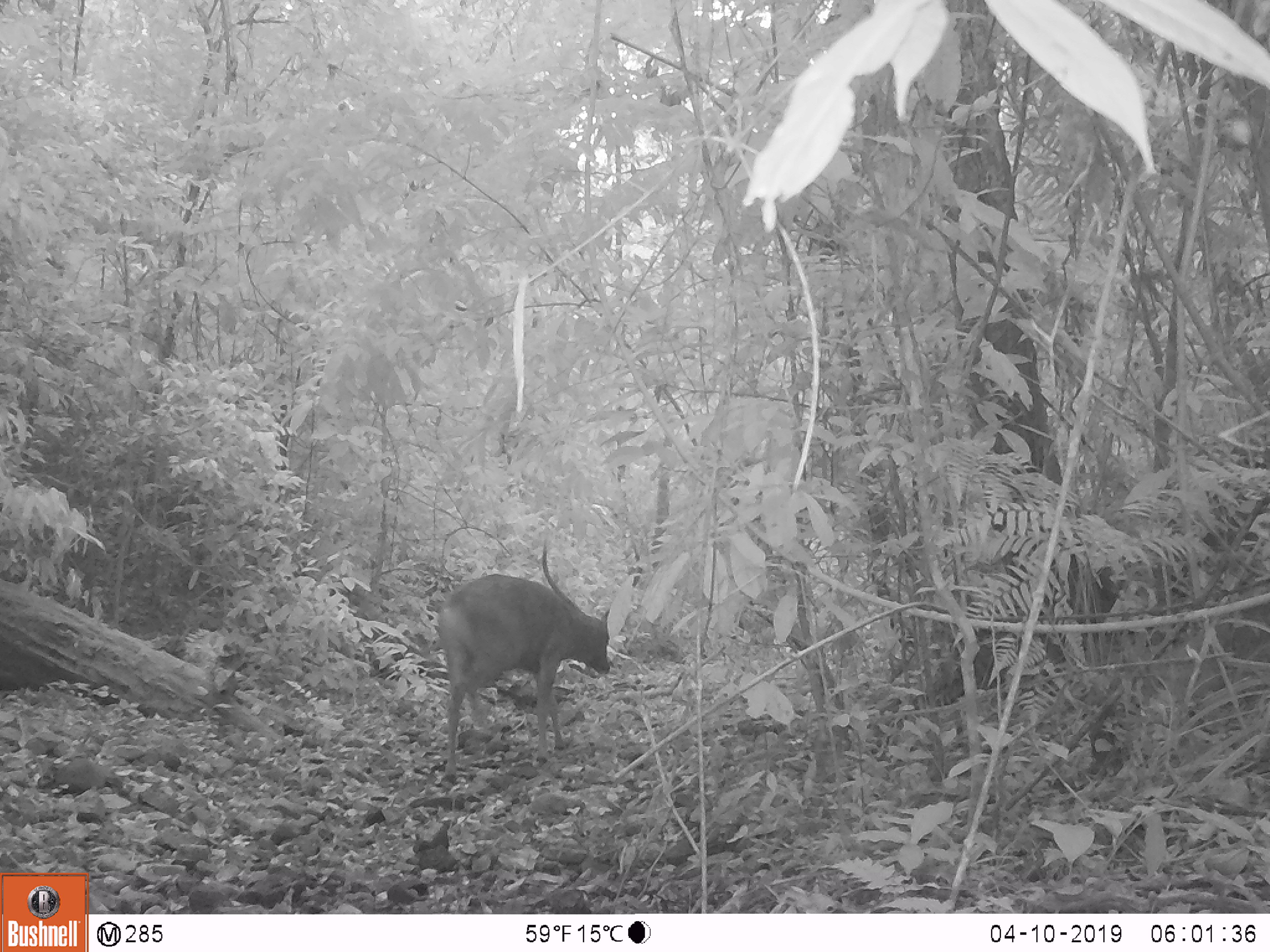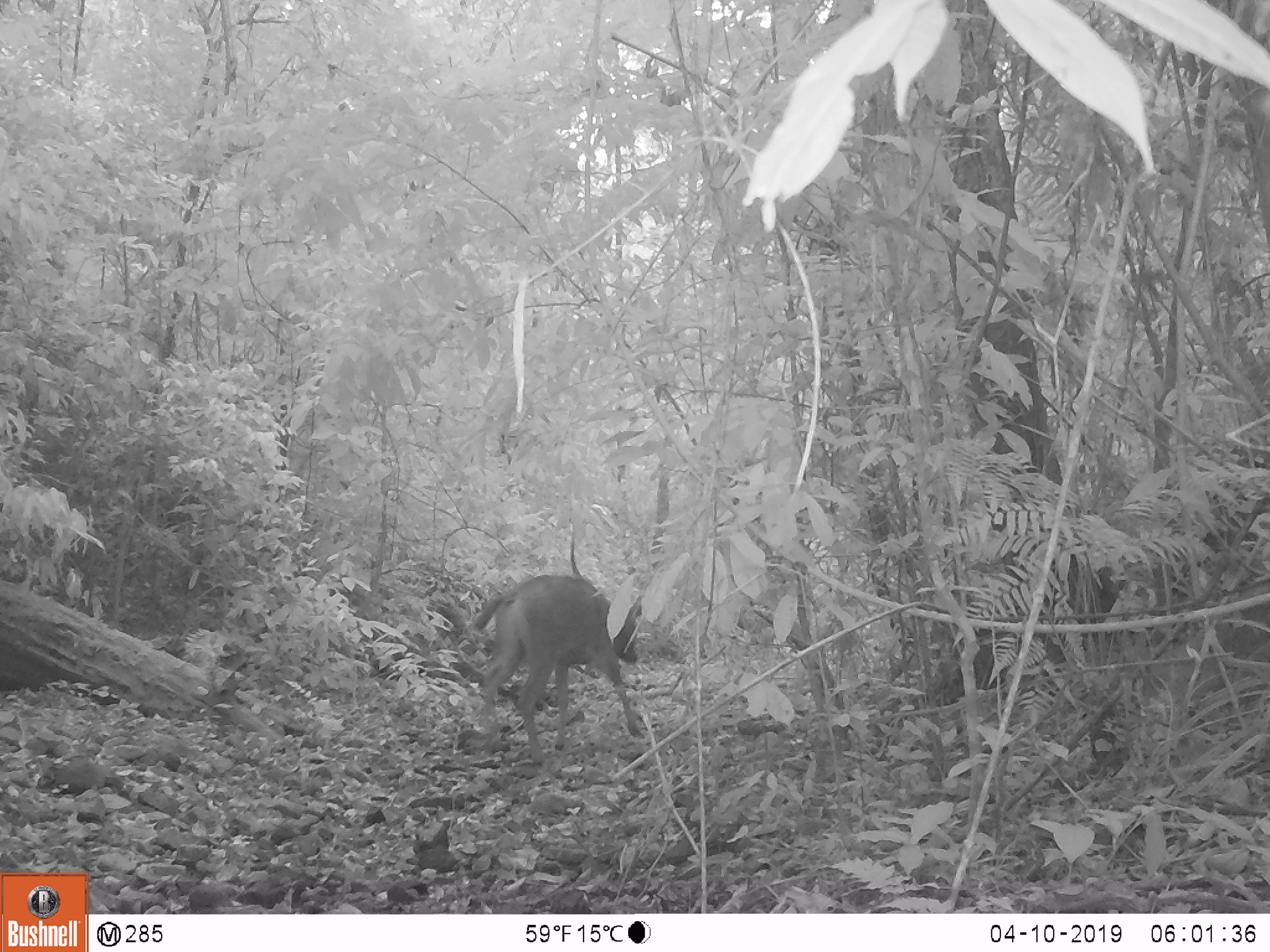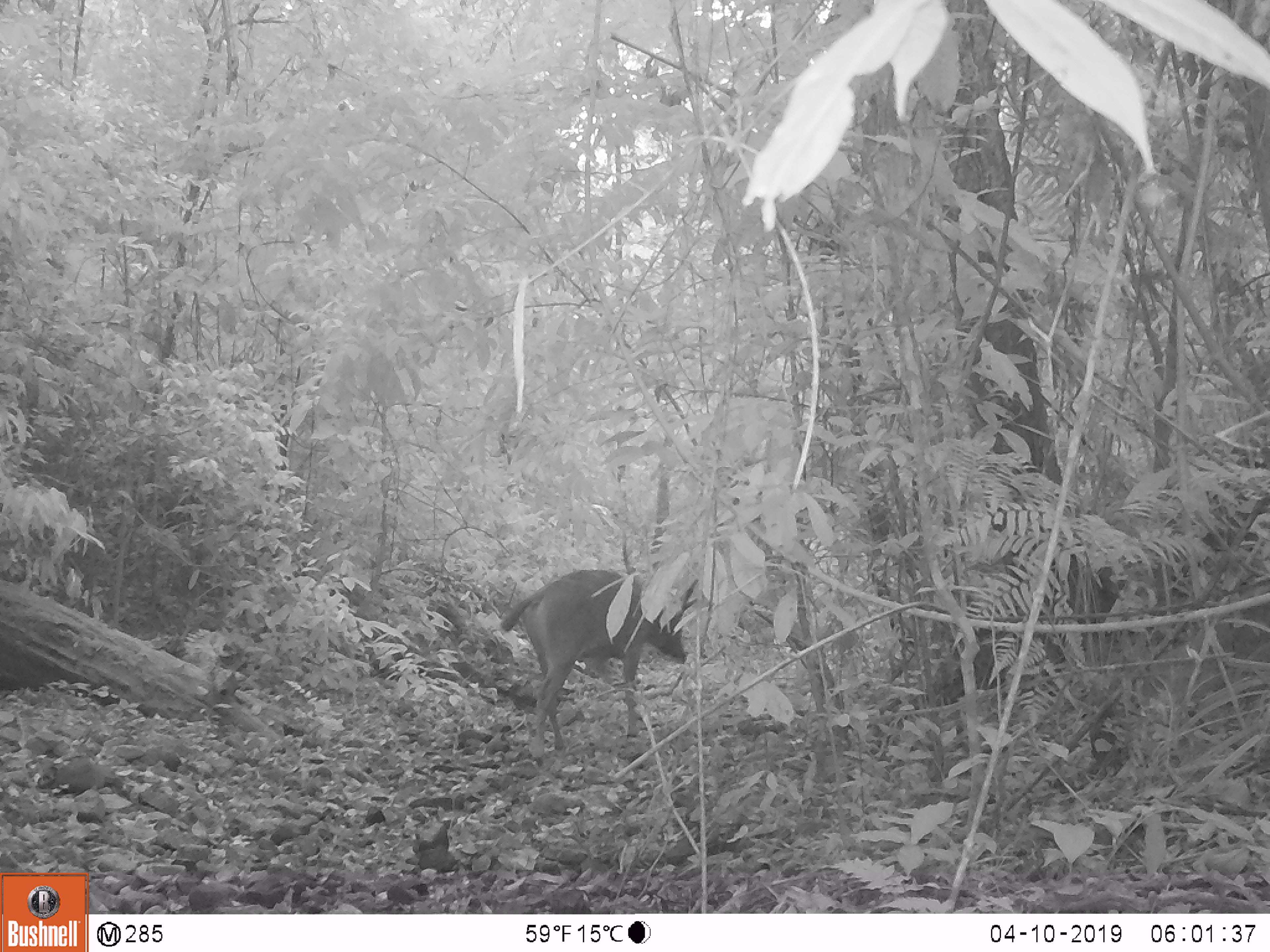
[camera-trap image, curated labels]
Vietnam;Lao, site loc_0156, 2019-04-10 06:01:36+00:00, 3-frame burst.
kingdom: Animalia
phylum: Chordata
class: Mammalia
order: Artiodactyla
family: Cervidae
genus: Rusa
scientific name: Rusa unicolor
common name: sambar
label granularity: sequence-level